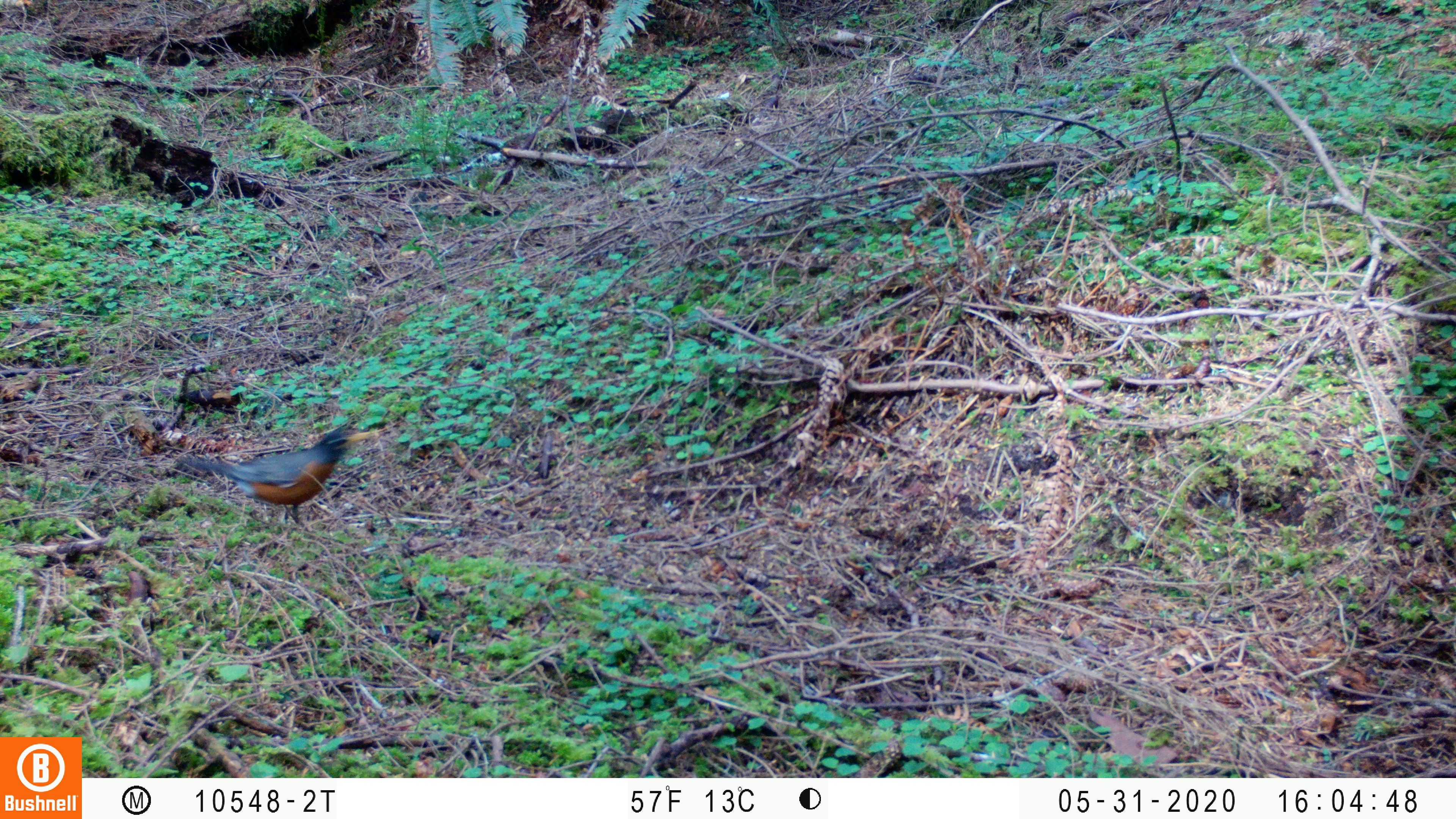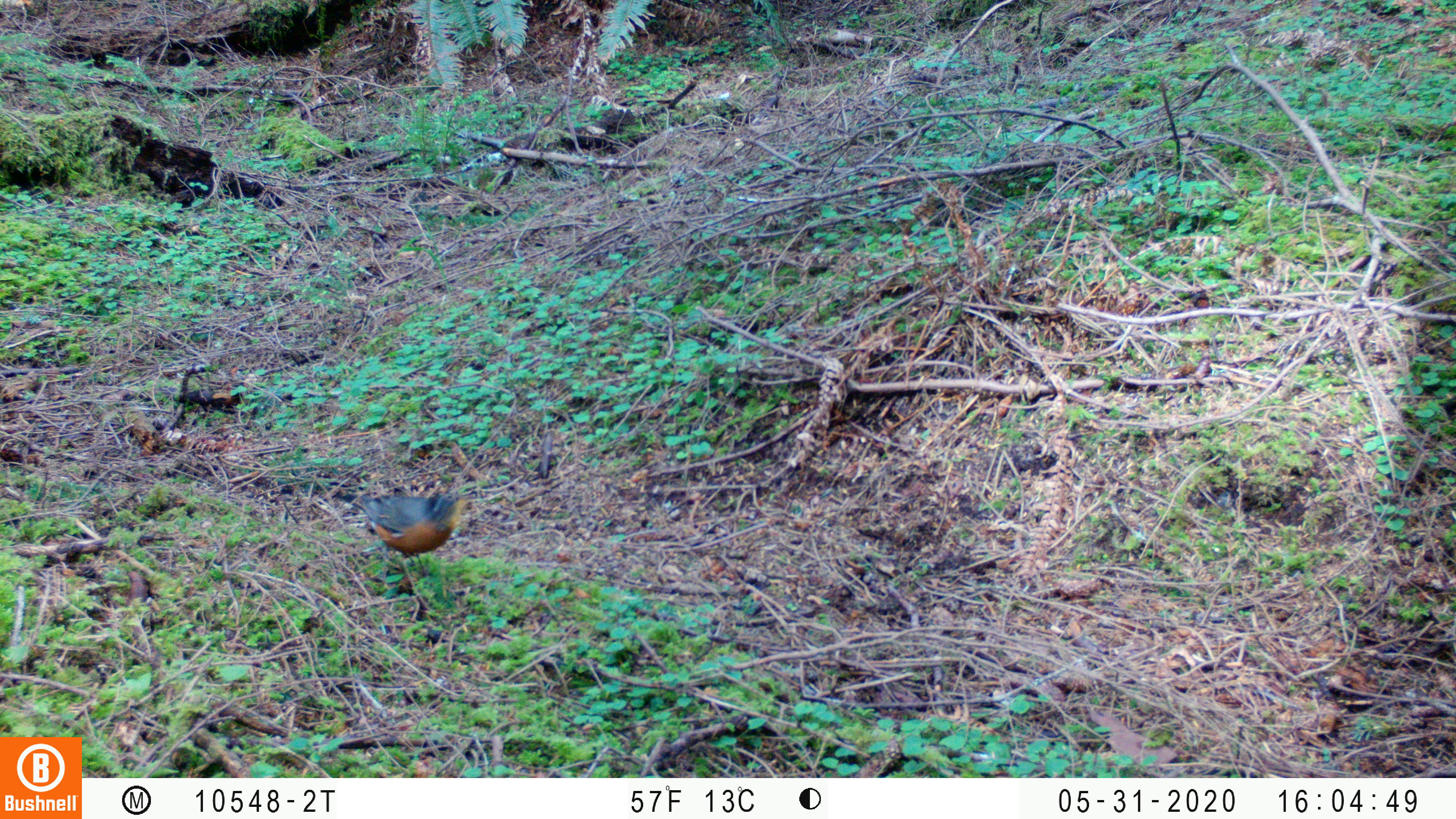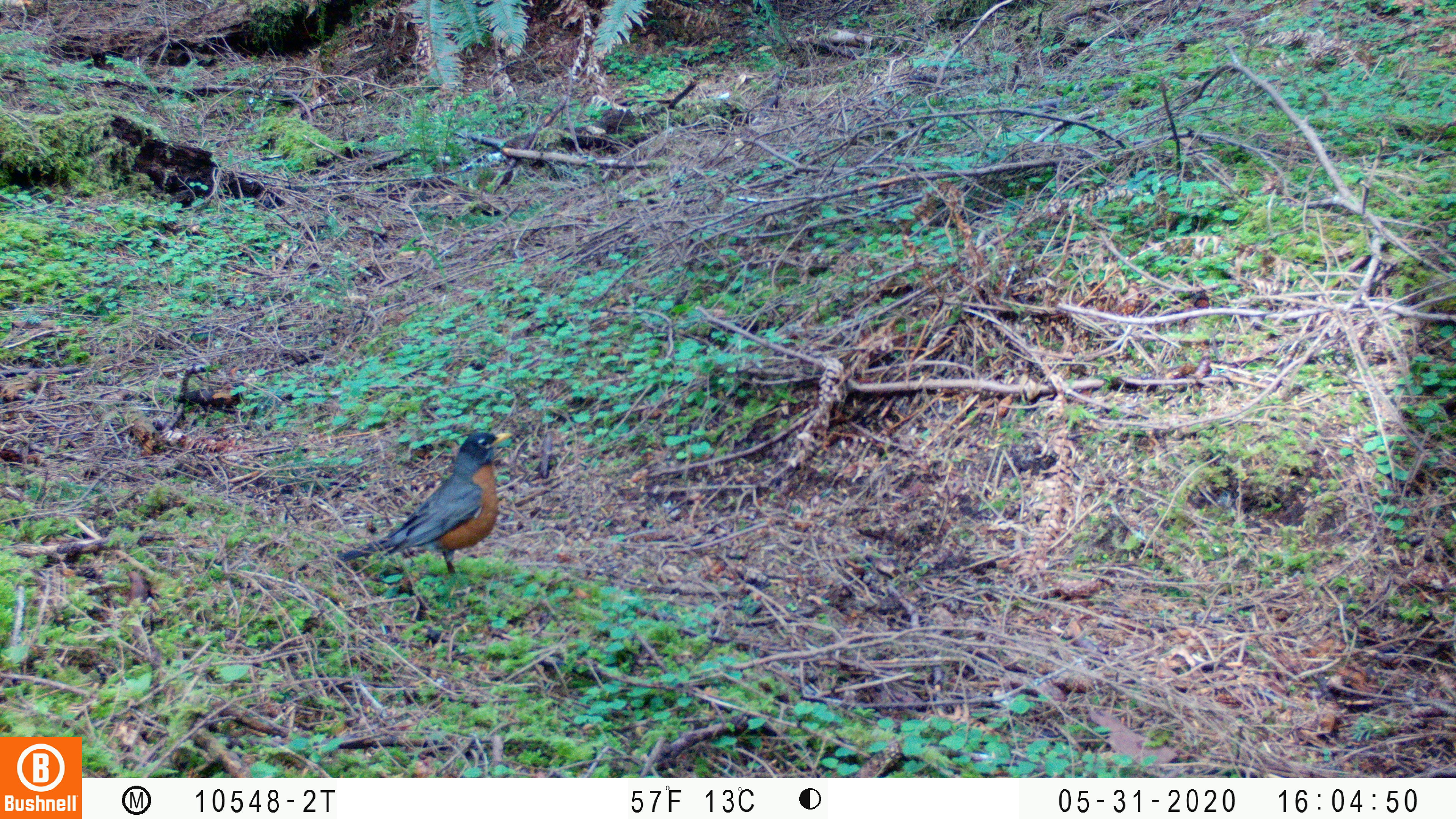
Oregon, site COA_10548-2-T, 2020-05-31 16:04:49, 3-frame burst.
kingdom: Animalia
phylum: Chordata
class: Aves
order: Passeriformes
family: Turdidae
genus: Turdus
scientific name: Turdus migratorius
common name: american robin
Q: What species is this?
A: American robin (Turdus migratorius).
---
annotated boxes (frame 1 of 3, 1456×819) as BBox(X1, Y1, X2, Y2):
american robin: BBox(162, 410, 390, 546)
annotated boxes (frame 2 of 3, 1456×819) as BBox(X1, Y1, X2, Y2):
american robin: BBox(322, 481, 485, 617)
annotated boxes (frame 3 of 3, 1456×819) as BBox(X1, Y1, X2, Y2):
american robin: BBox(320, 416, 526, 605)